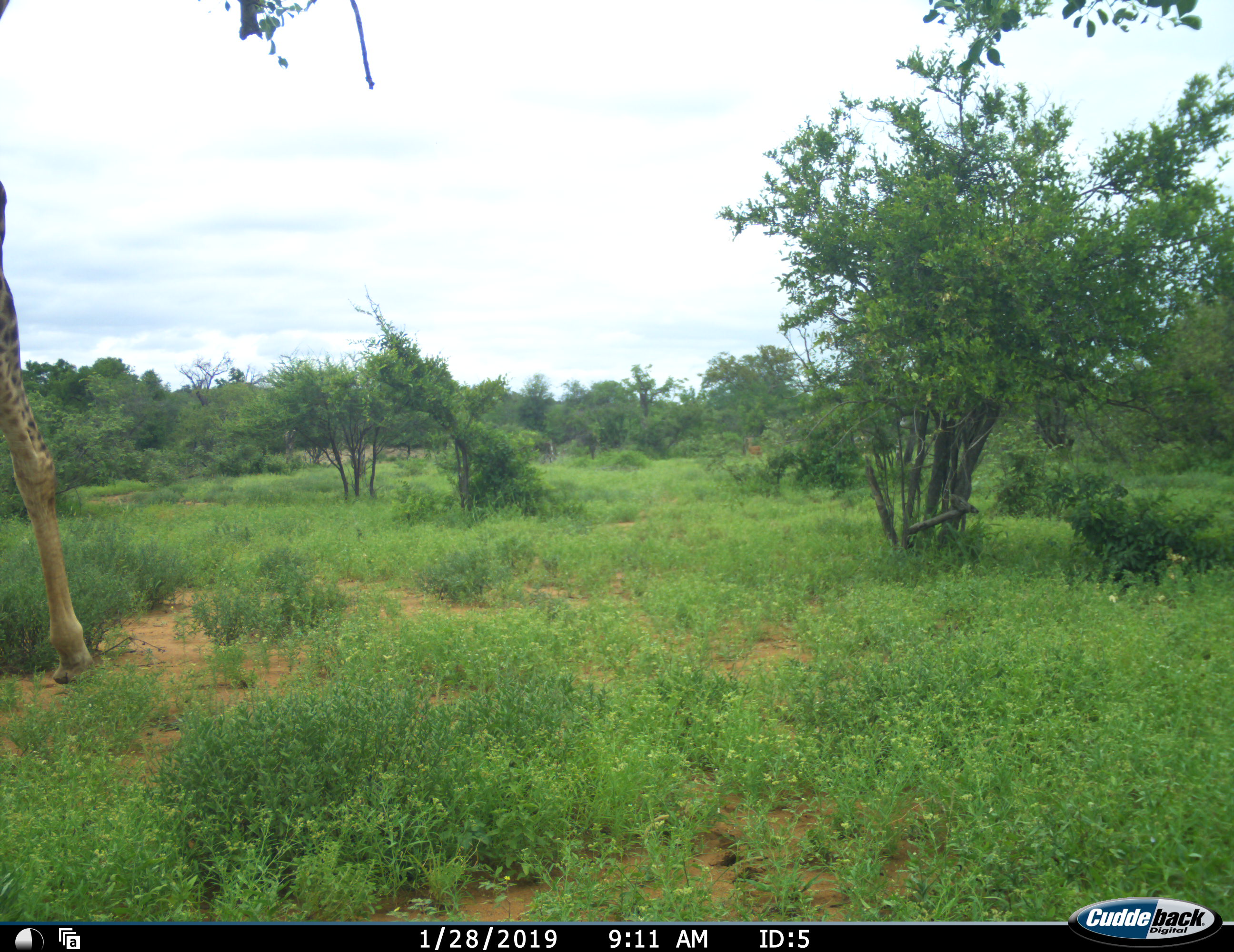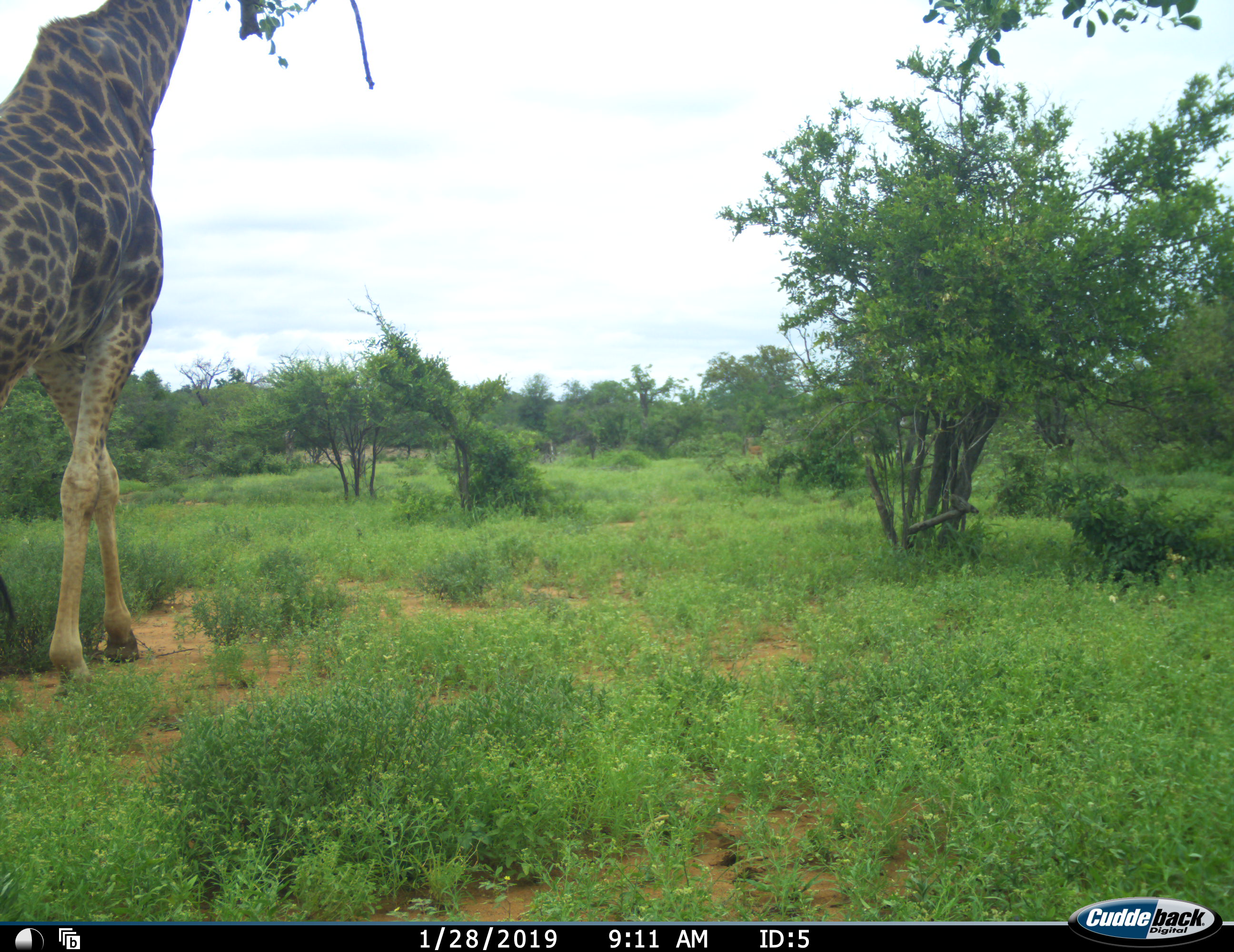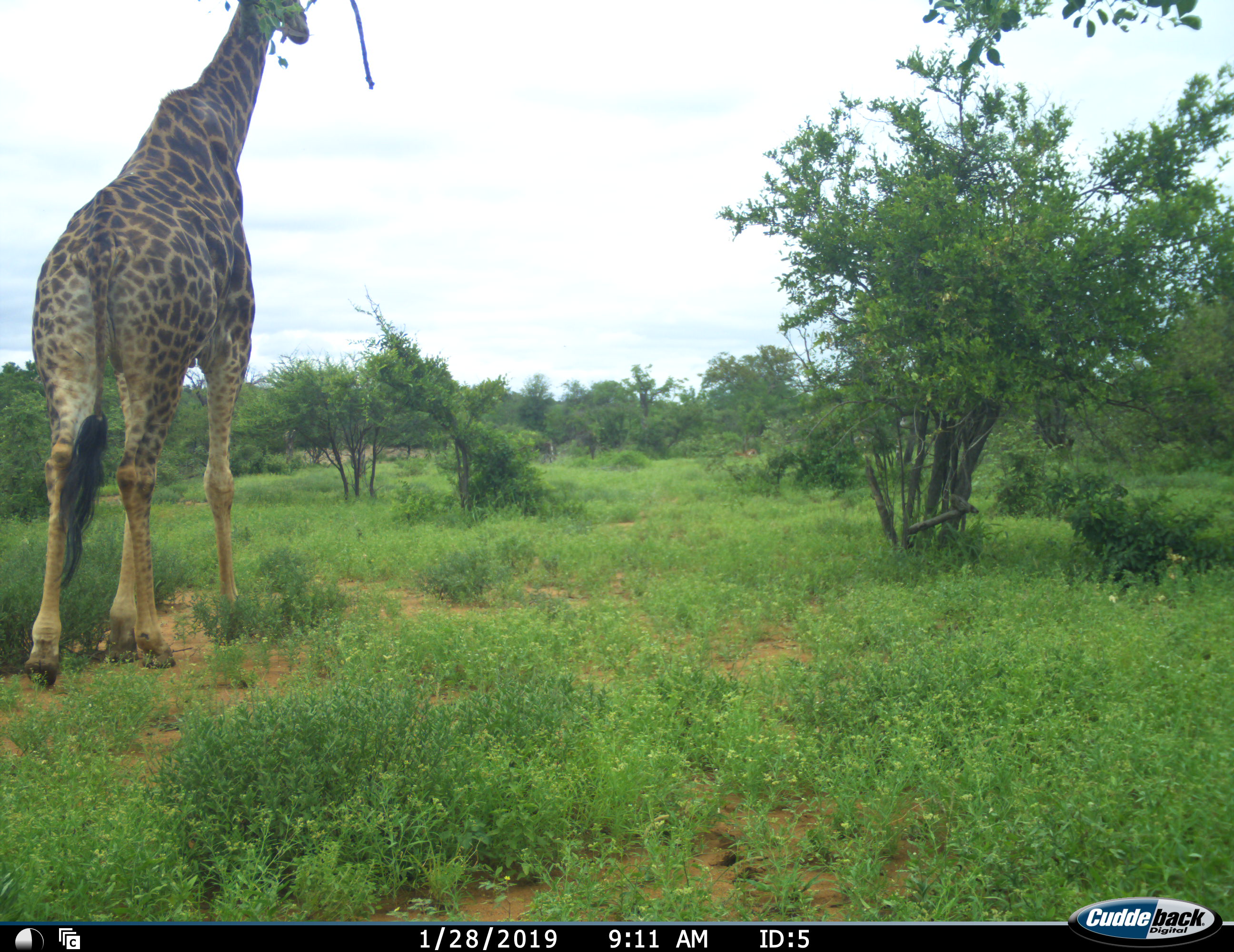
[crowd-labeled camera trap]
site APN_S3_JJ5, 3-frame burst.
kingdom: Animalia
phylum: Chordata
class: Mammalia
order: Artiodactyla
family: Giraffidae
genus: Giraffa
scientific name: Giraffa camelopardalis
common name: giraffe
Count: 1.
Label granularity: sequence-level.